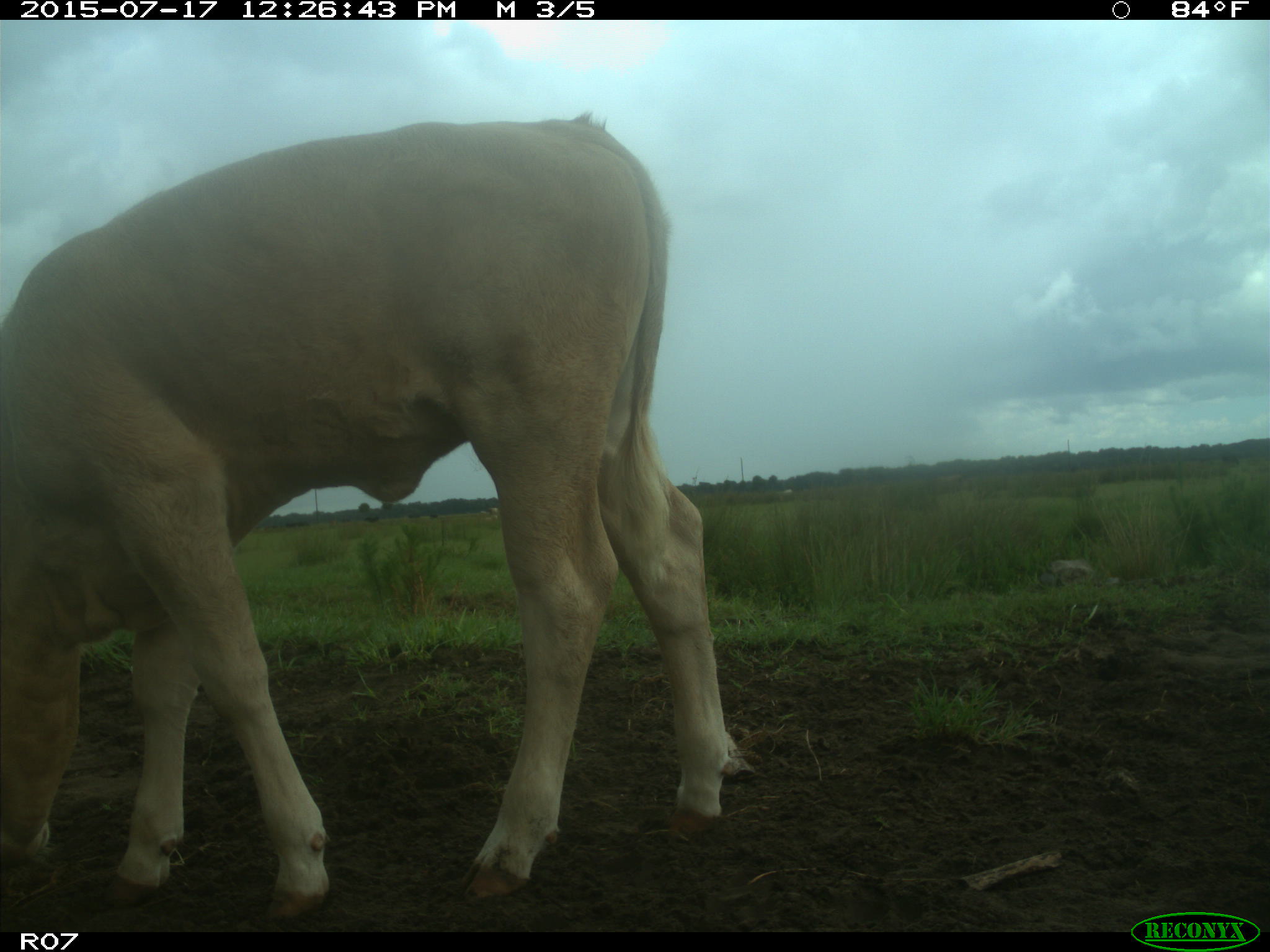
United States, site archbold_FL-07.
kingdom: Animalia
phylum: Chordata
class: Mammalia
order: Artiodactyla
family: Bovidae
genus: Bos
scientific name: Bos taurus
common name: domestic cow